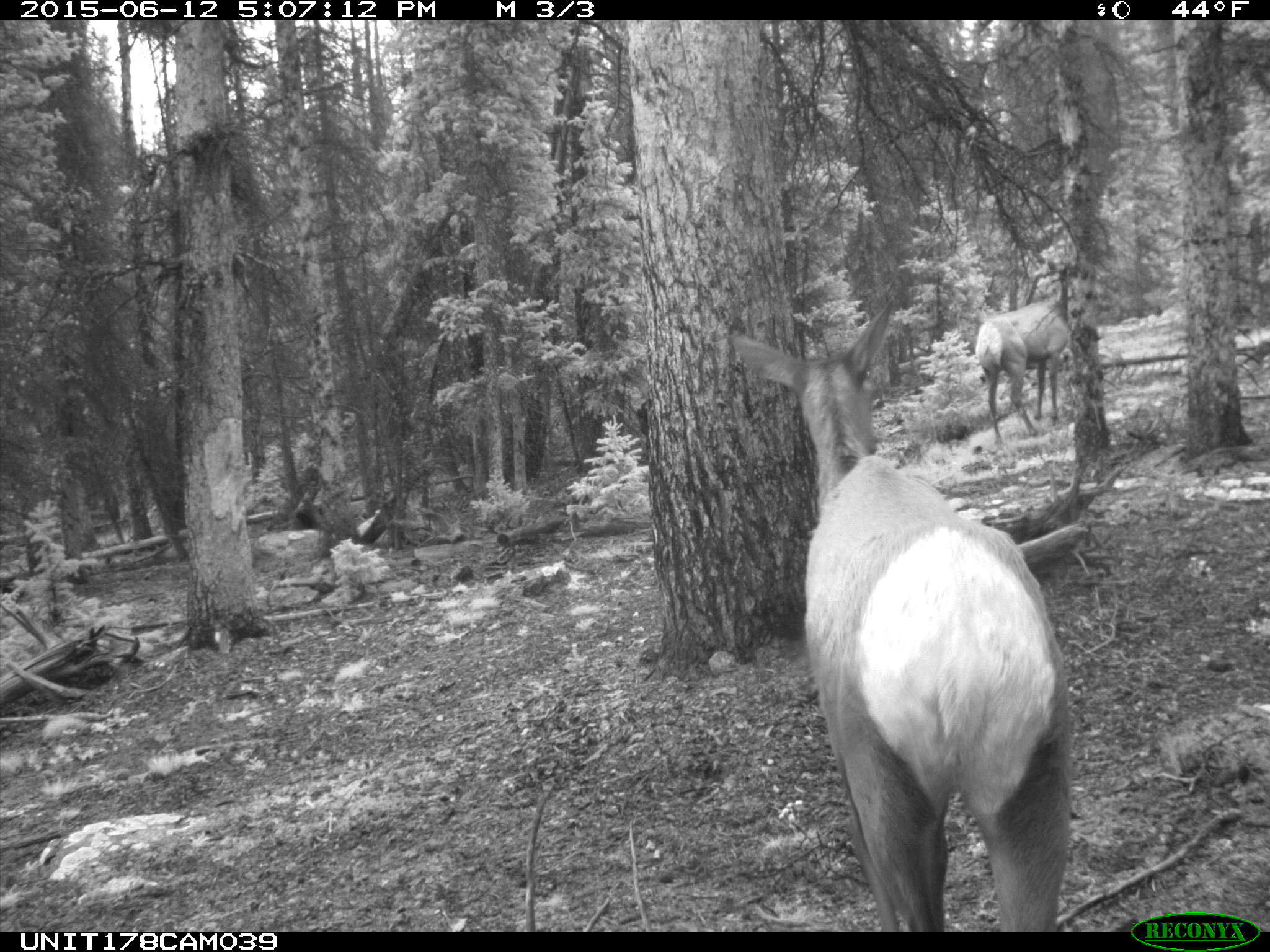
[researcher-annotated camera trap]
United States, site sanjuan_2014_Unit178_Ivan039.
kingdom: Animalia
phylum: Chordata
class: Mammalia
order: Artiodactyla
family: Cervidae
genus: Cervus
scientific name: Cervus elaphus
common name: red deer